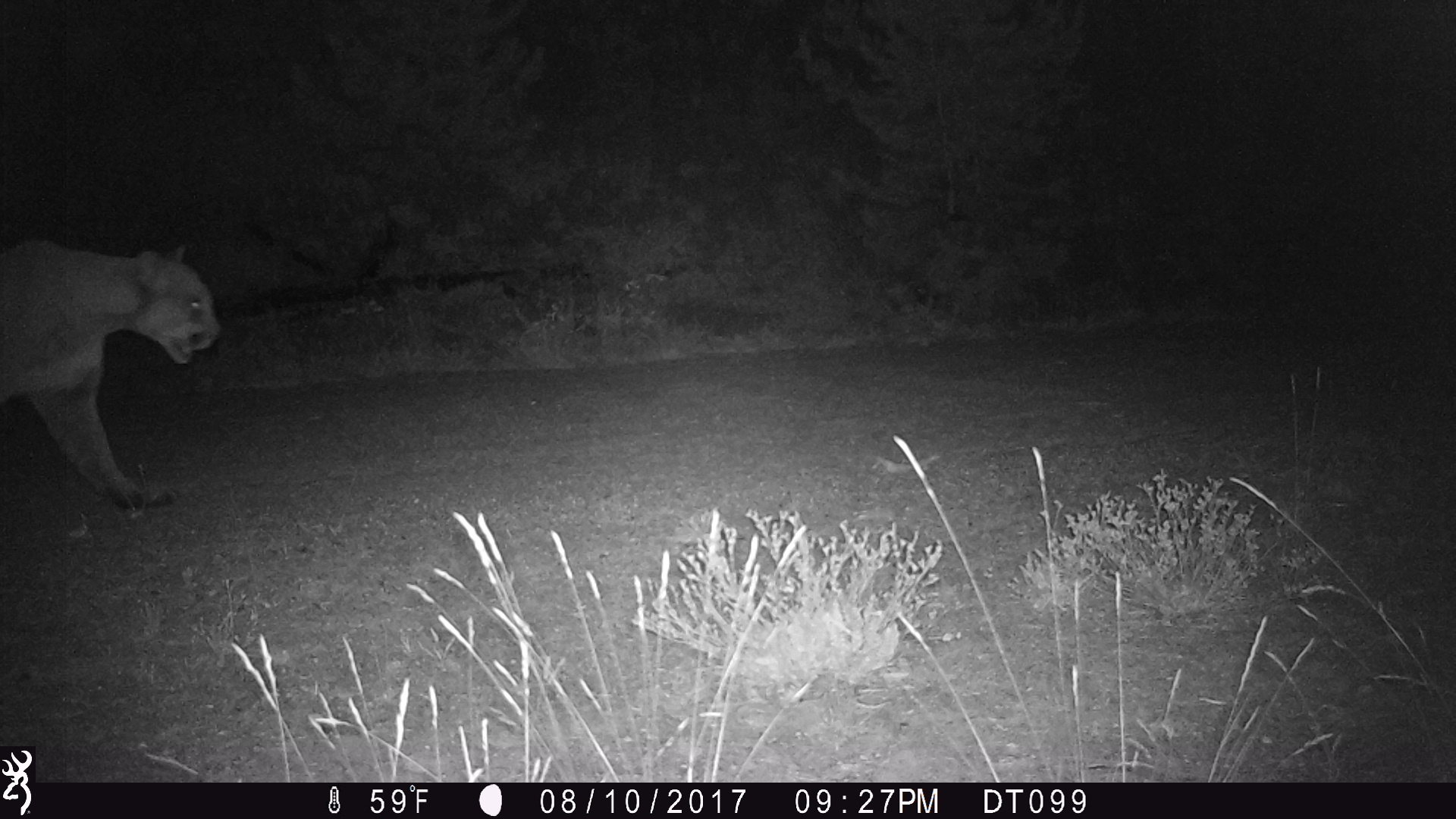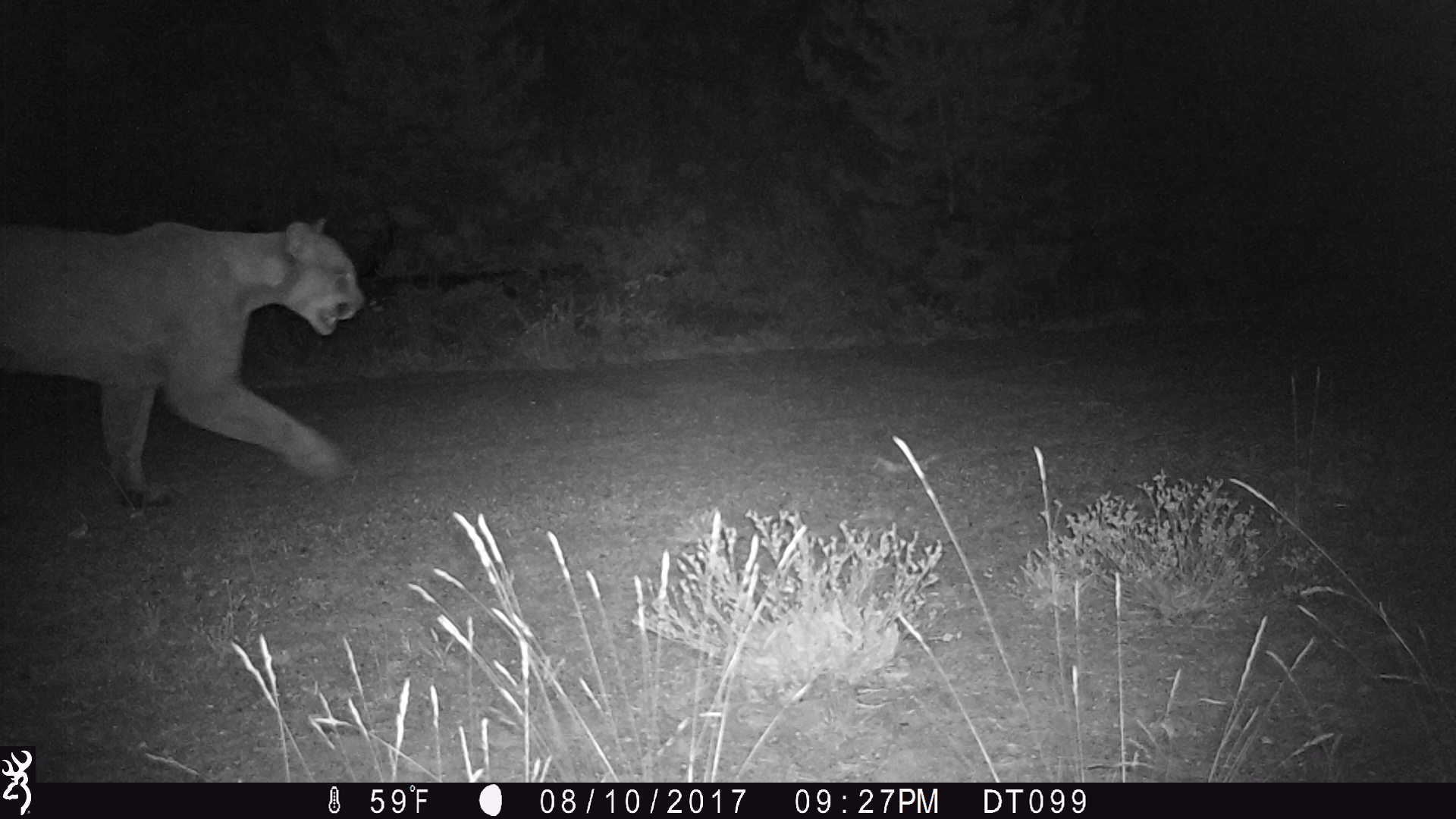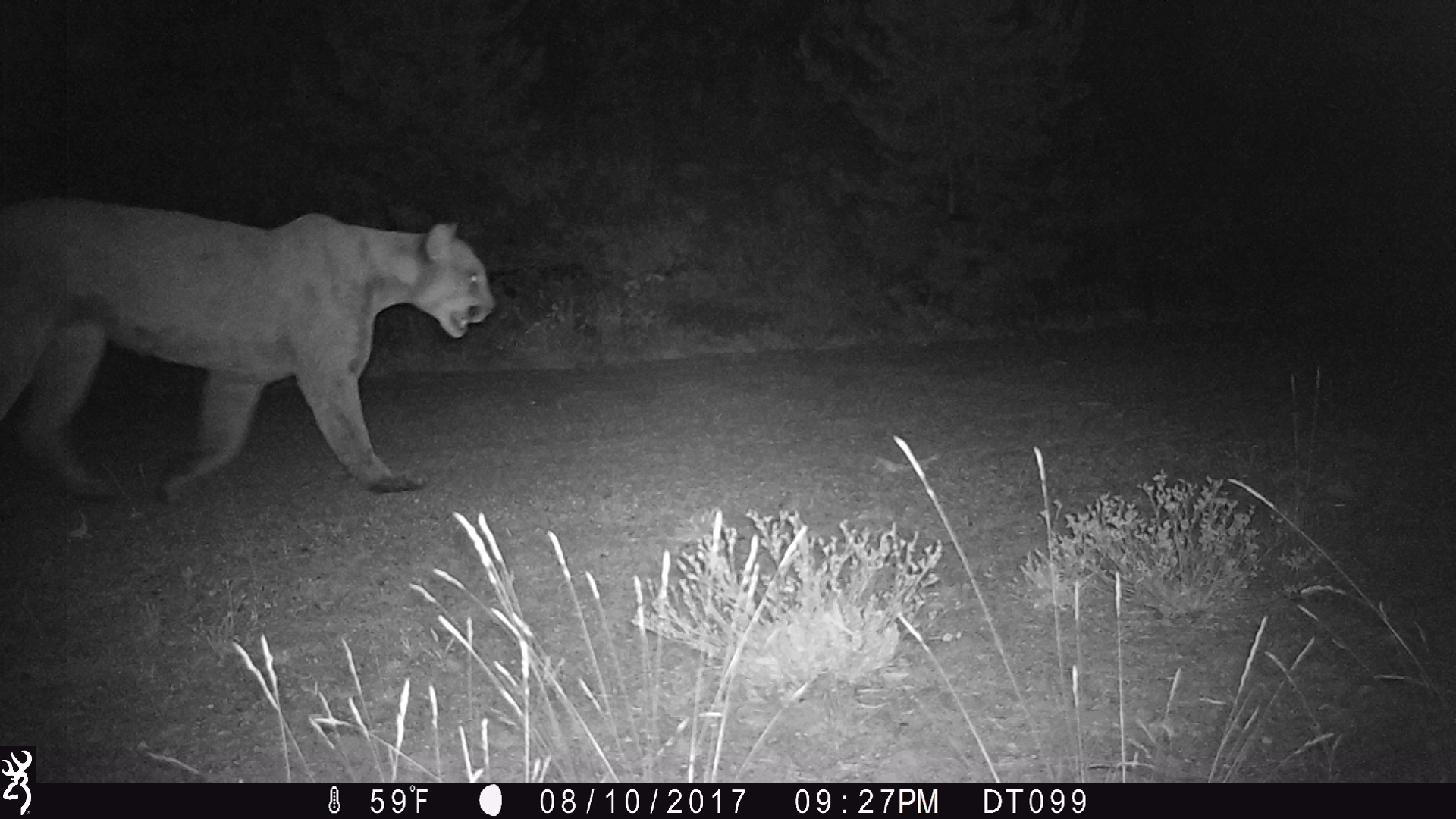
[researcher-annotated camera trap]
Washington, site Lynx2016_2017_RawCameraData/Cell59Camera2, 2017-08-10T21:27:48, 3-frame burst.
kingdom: Animalia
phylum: Chordata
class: Mammalia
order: Carnivora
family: Felidae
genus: Puma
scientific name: Puma concolor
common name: mountain lion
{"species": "Puma concolor (mountain lion)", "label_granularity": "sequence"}